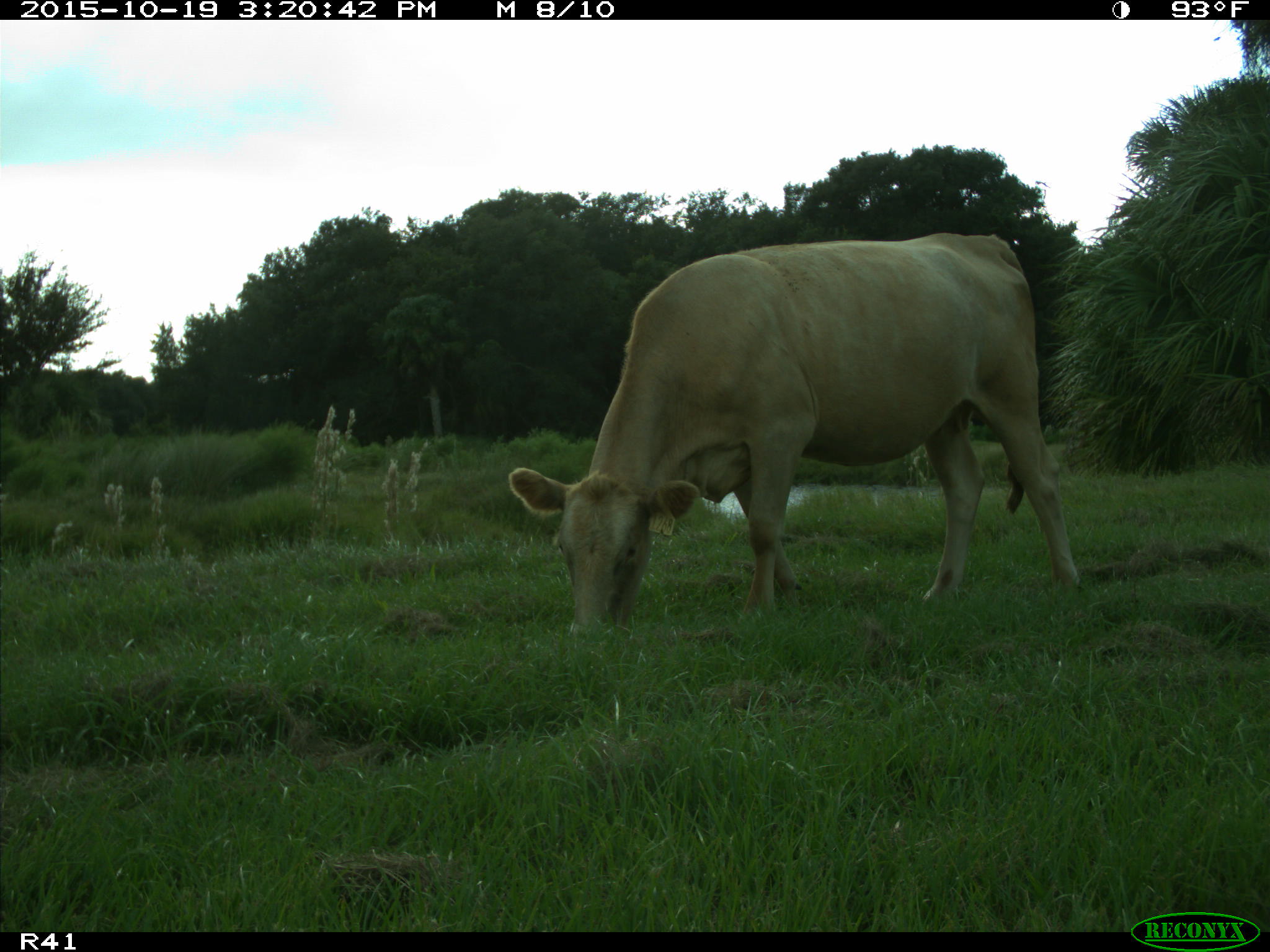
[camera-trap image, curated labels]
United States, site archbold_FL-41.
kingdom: Animalia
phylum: Chordata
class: Mammalia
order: Artiodactyla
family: Bovidae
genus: Bos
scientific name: Bos taurus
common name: domestic cow